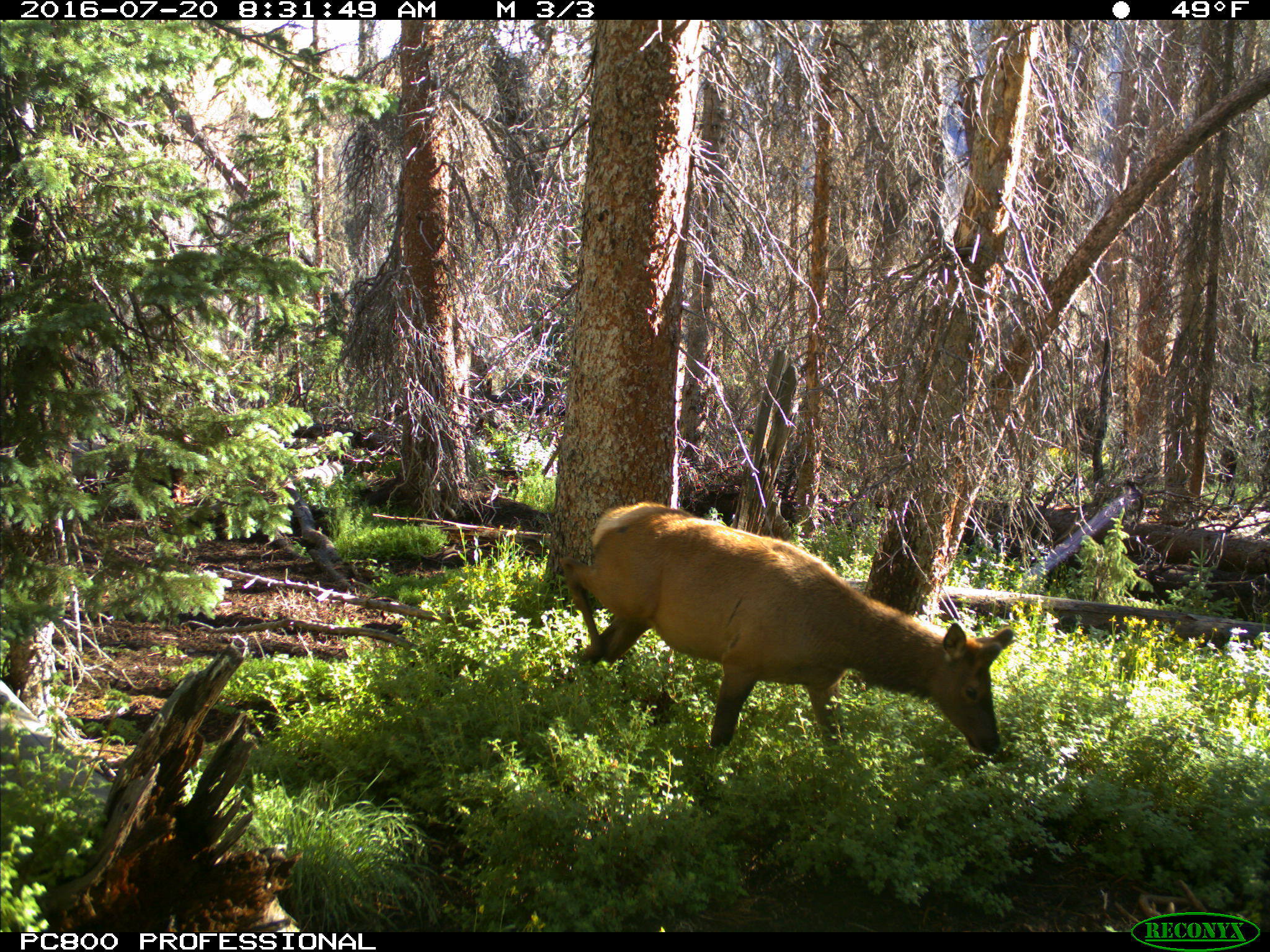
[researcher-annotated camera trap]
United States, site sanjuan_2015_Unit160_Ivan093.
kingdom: Animalia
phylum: Chordata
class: Mammalia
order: Artiodactyla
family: Cervidae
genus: Cervus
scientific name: Cervus elaphus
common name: red deer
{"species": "Cervus elaphus (red deer)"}